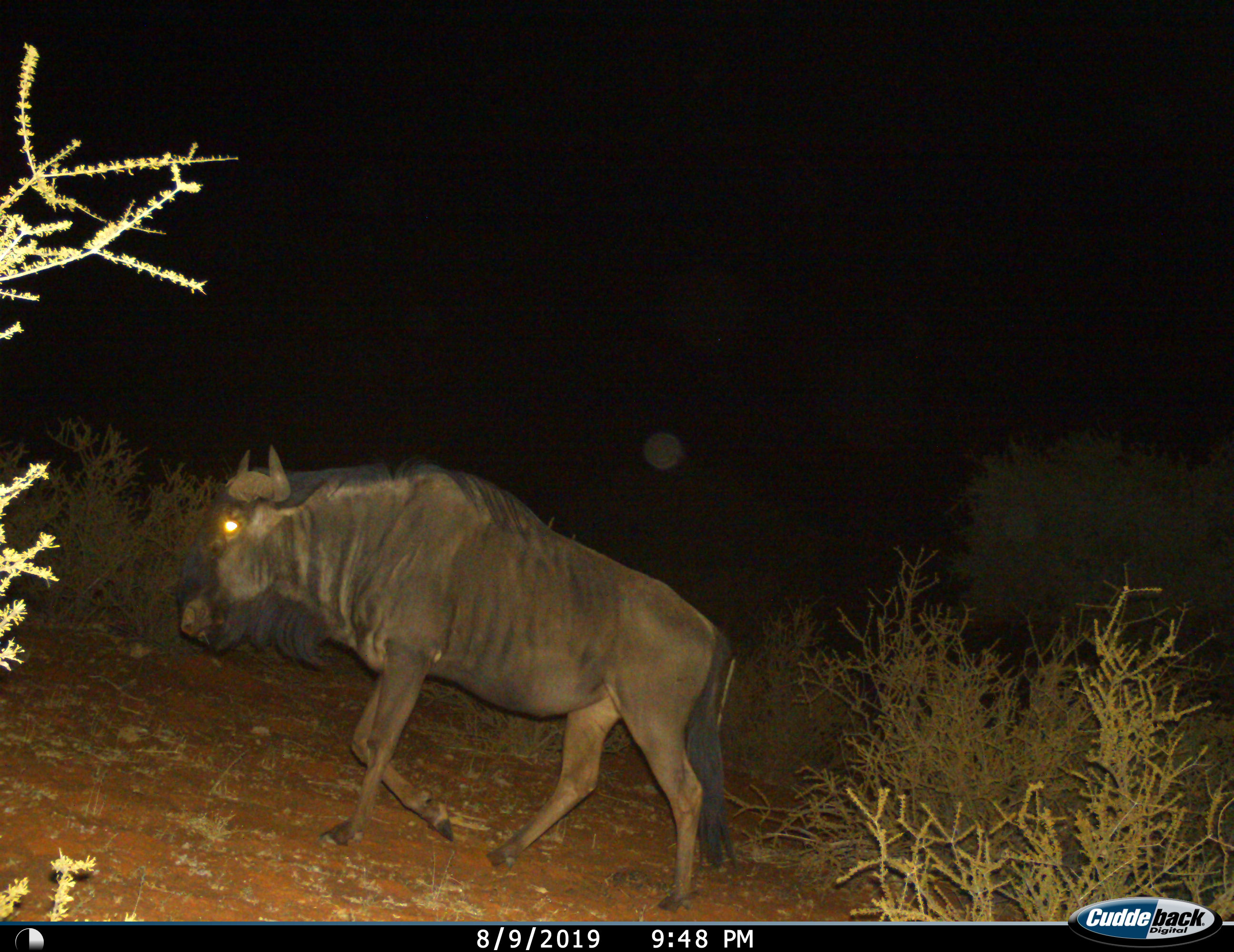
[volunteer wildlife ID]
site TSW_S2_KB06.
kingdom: Animalia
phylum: Chordata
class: Mammalia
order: Artiodactyla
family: Bovidae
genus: Connochaetes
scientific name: Connochaetes taurinus taurinus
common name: blue wildebeest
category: wildebeestblue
Wildebeestblue (blue wildebeest) (Connochaetes taurinus taurinus), count 1. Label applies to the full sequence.